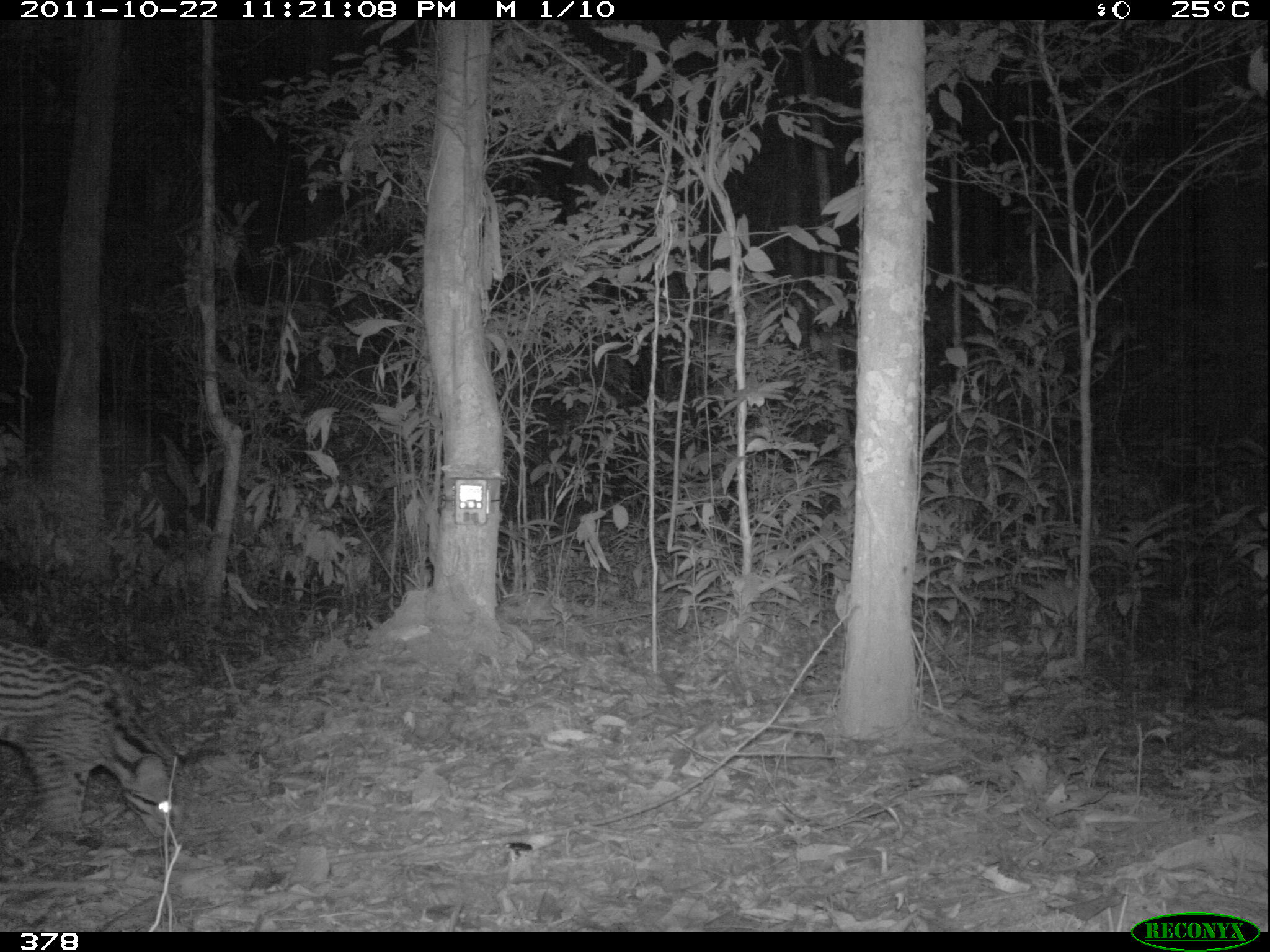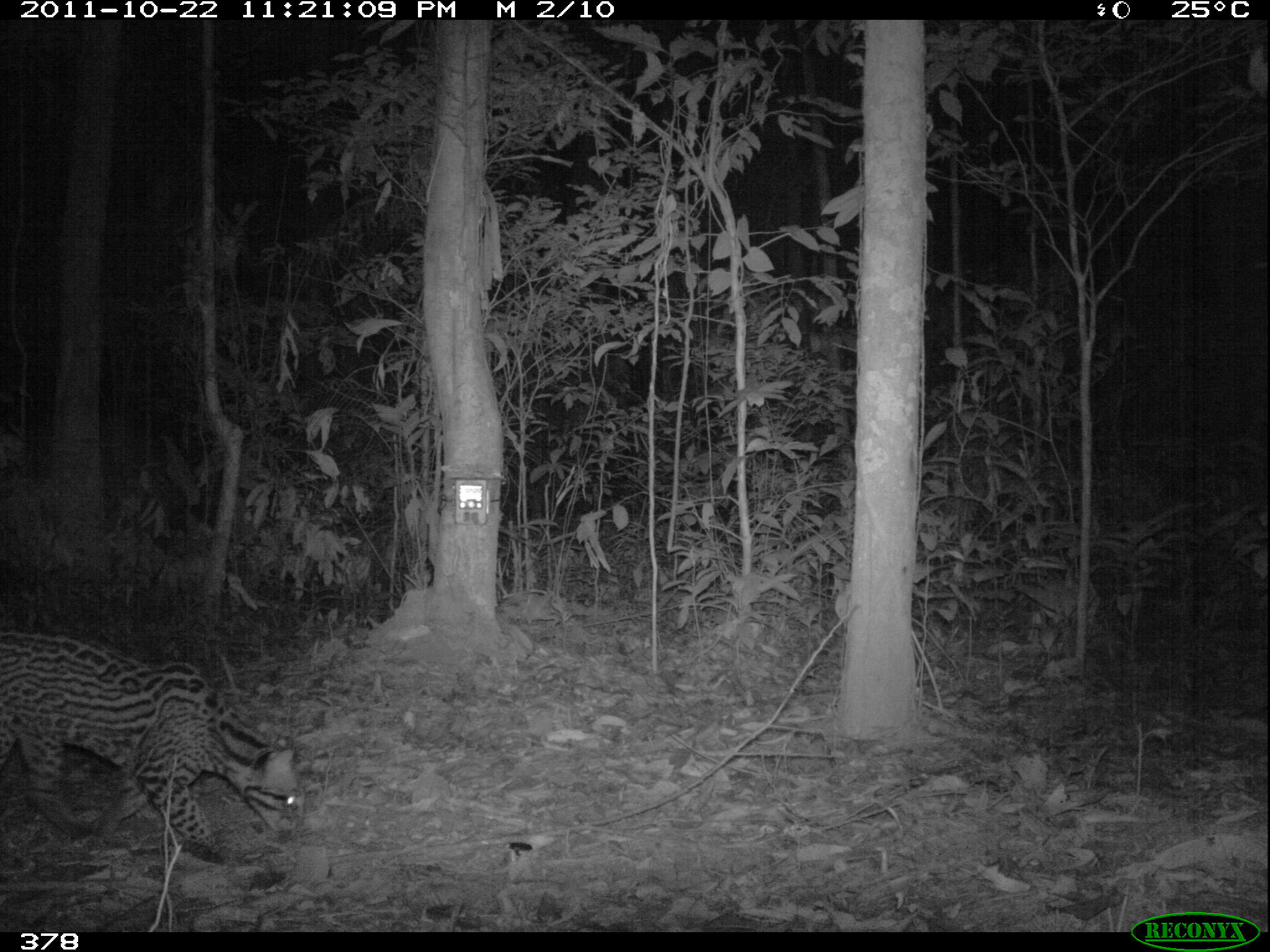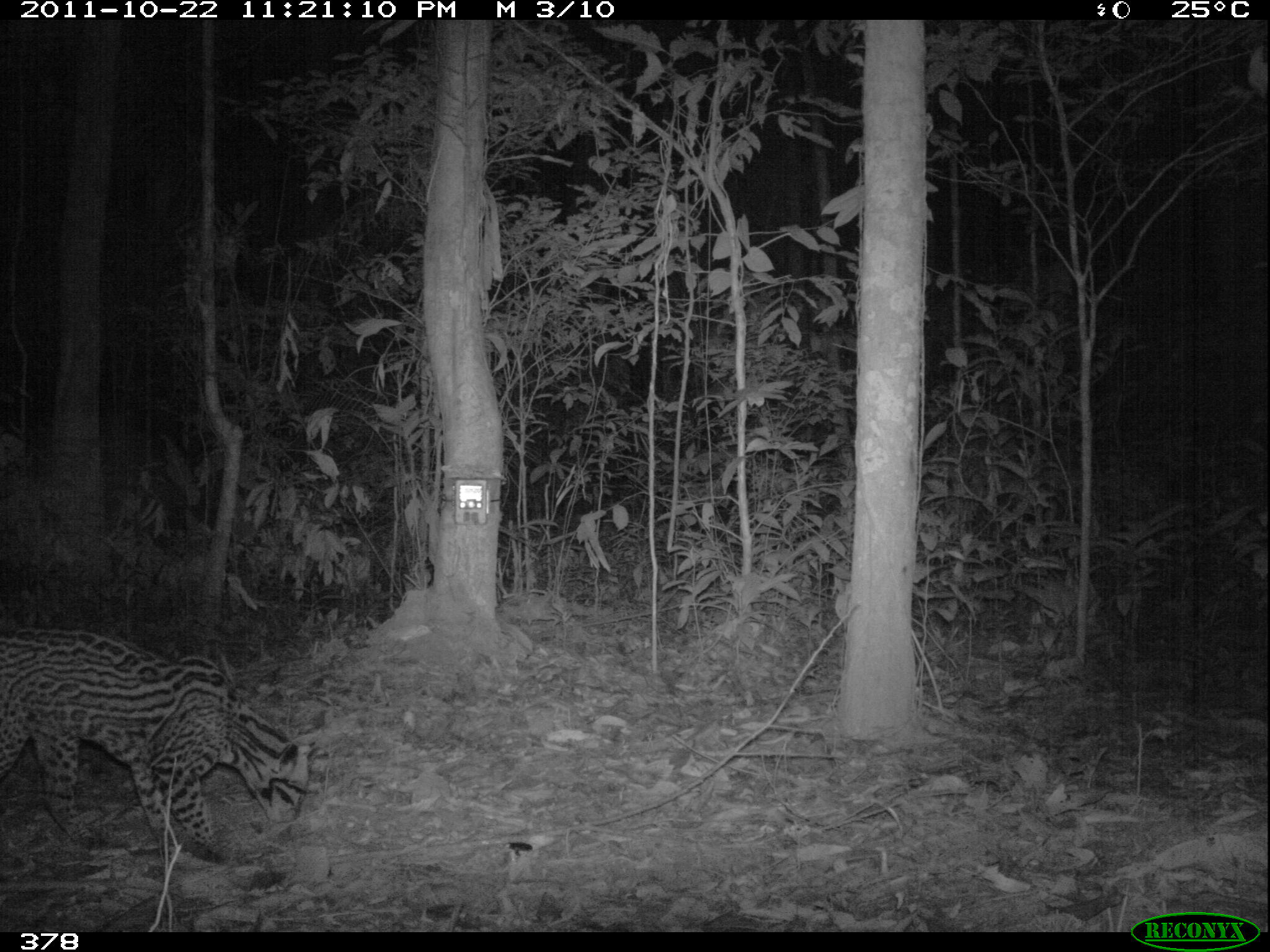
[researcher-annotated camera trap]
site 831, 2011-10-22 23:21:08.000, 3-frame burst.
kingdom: Animalia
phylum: Chordata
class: Mammalia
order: Carnivora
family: Felidae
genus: Leopardus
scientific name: Leopardus pardalis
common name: ocelot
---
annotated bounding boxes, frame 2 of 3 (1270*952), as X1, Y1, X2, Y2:
leopardus pardalis: 0, 630, 304, 848